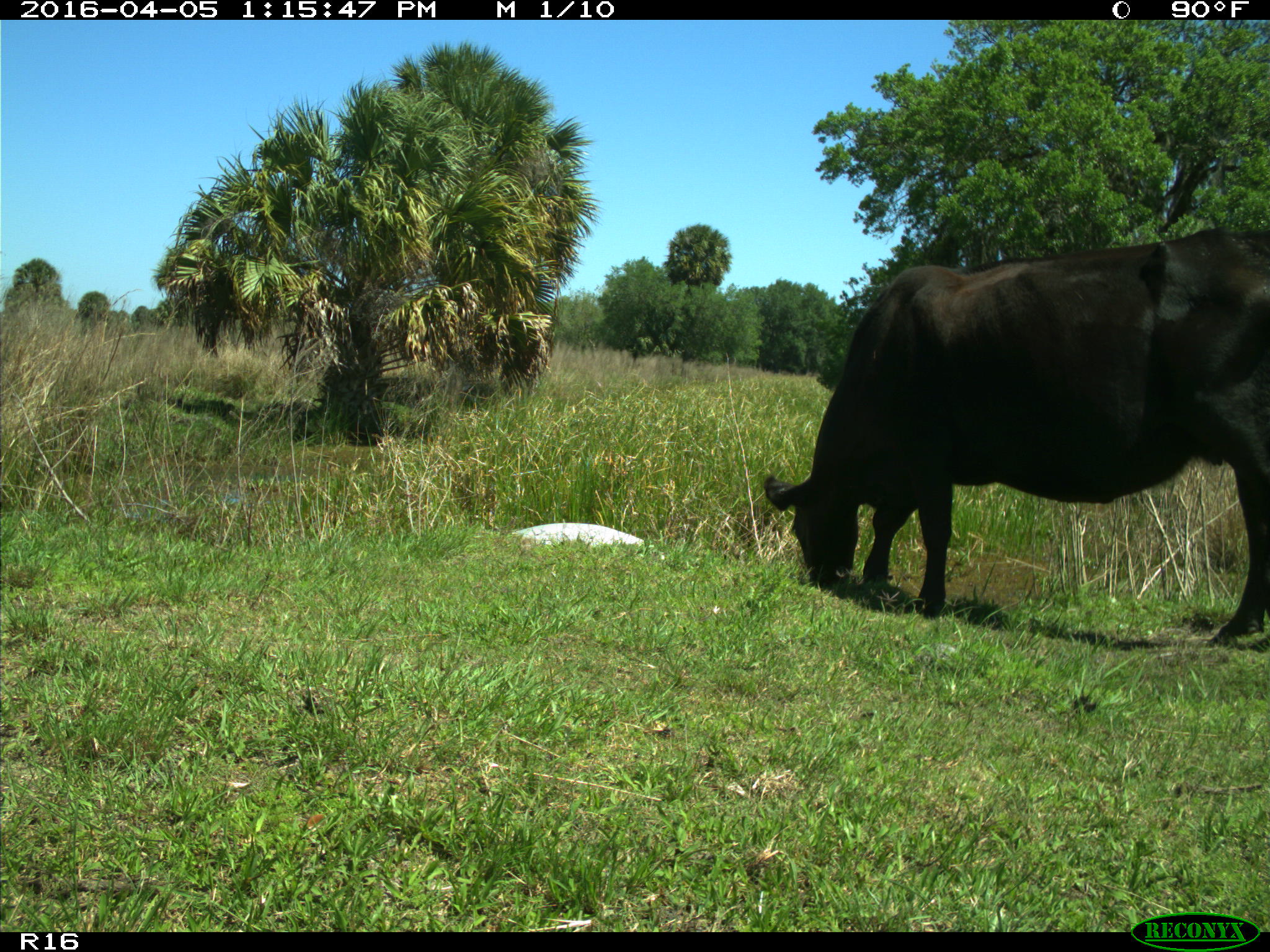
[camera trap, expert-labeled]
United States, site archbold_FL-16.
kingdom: Animalia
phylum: Chordata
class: Mammalia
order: Artiodactyla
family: Bovidae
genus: Bos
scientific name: Bos taurus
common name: domestic cow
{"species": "Bos taurus (domestic cow)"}